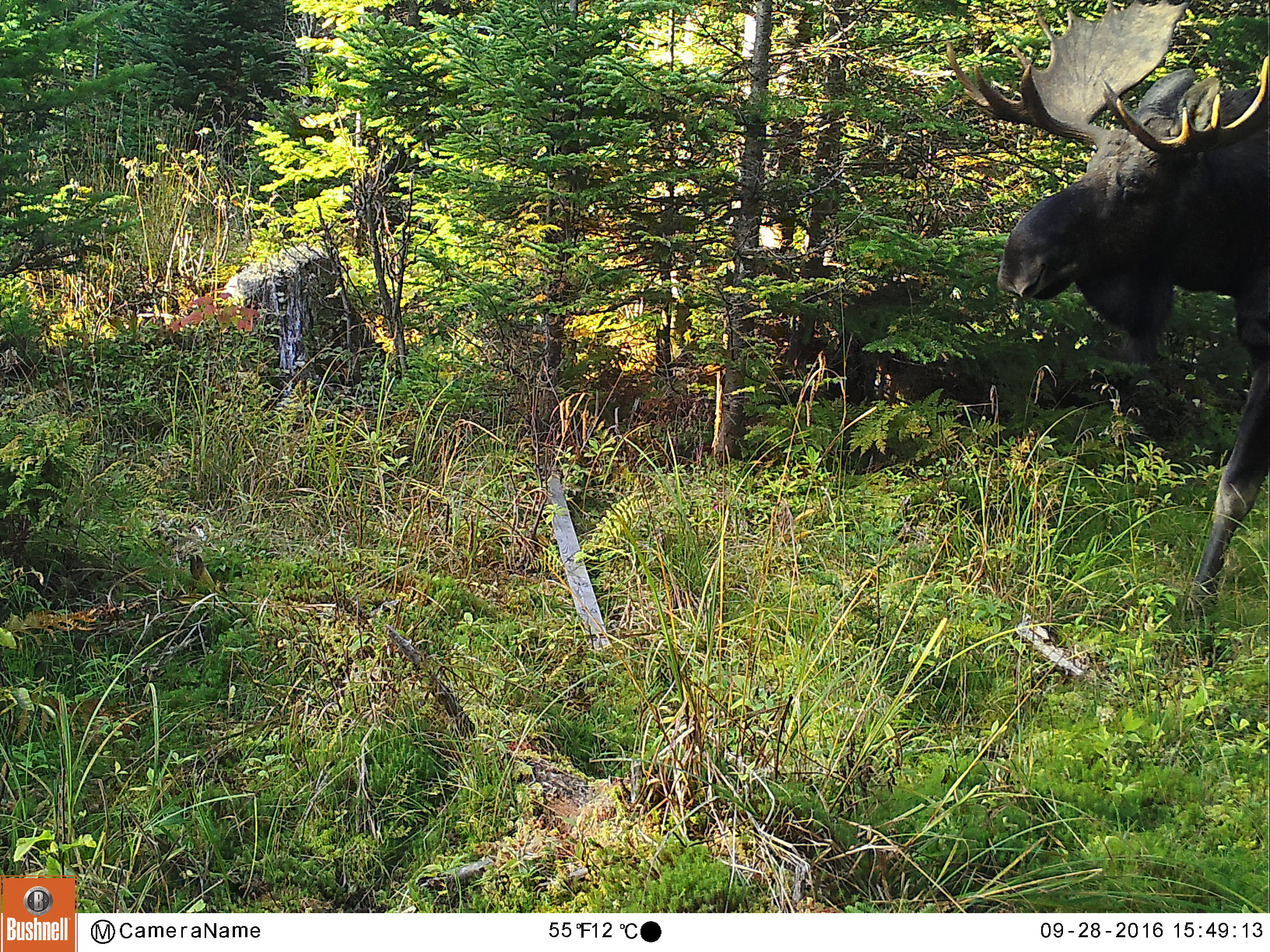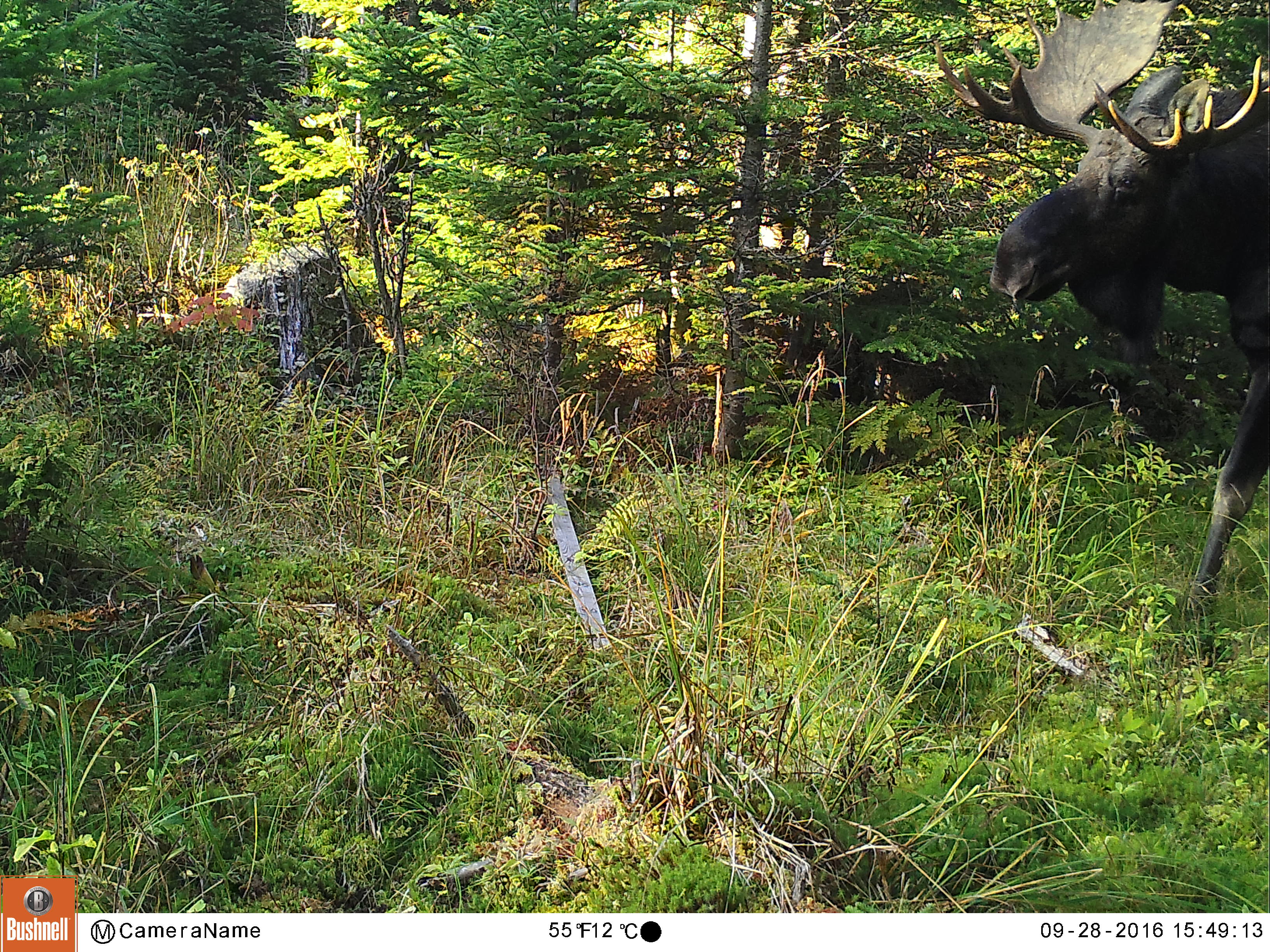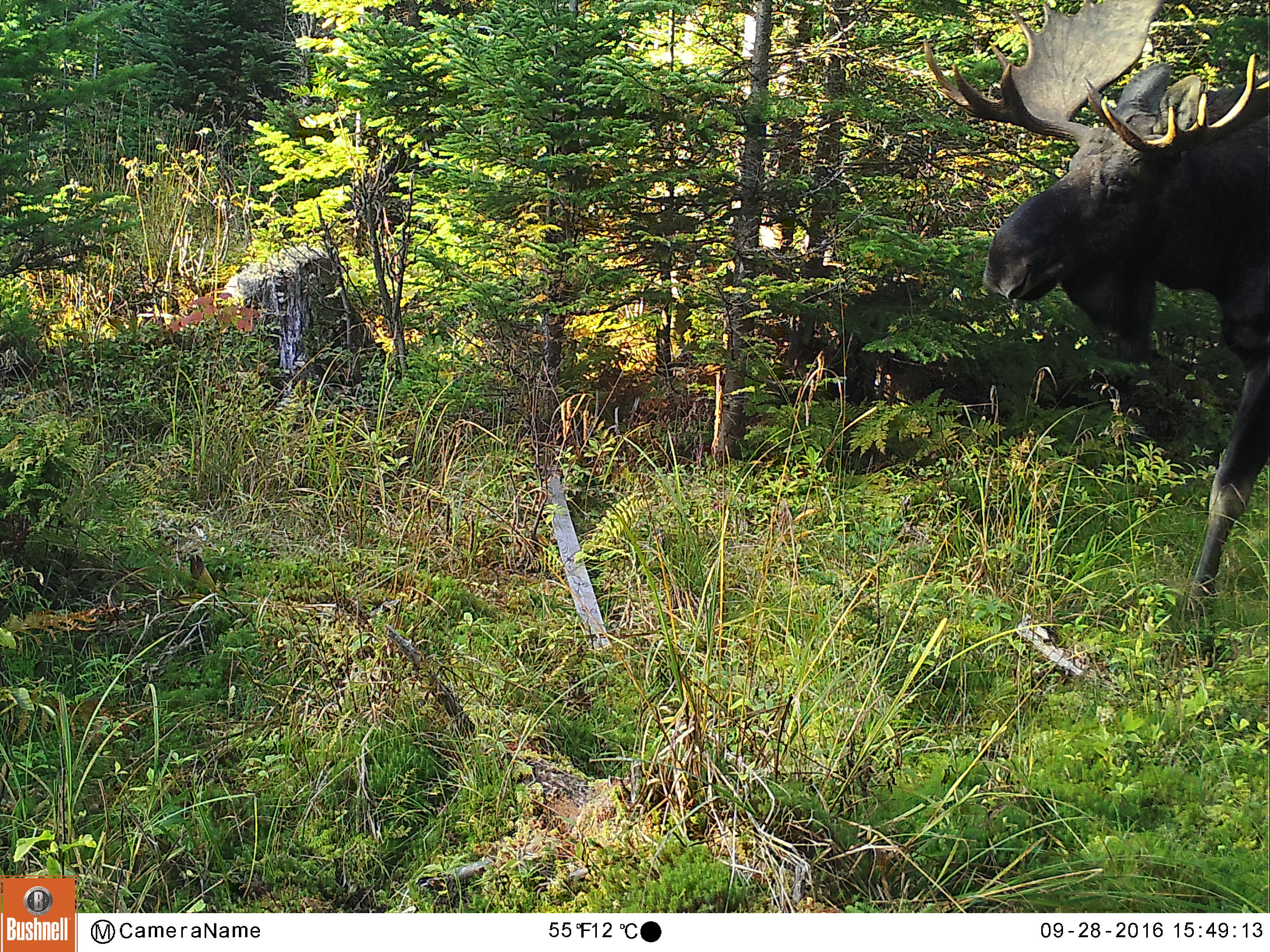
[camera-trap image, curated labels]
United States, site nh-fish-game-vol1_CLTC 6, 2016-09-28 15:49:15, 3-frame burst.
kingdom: Animalia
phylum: Chordata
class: Mammalia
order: Artiodactyla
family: Cervidae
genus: Alces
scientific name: Alces alces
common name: moose